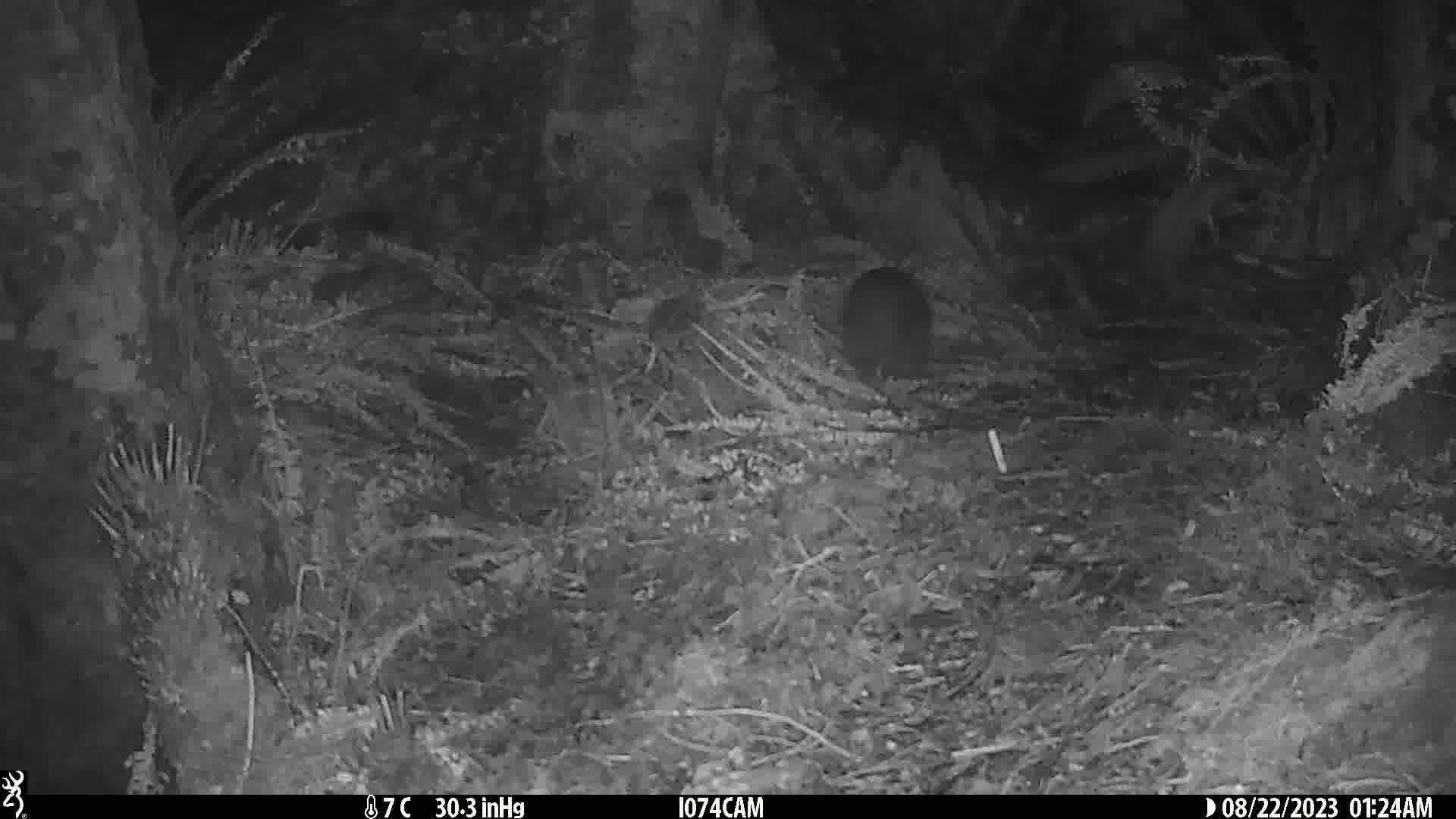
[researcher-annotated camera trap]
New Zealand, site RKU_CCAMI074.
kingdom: Animalia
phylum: Chordata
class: Aves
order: Apterygiformes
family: Apterygidae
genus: Apteryx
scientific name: Apteryx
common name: kiwi